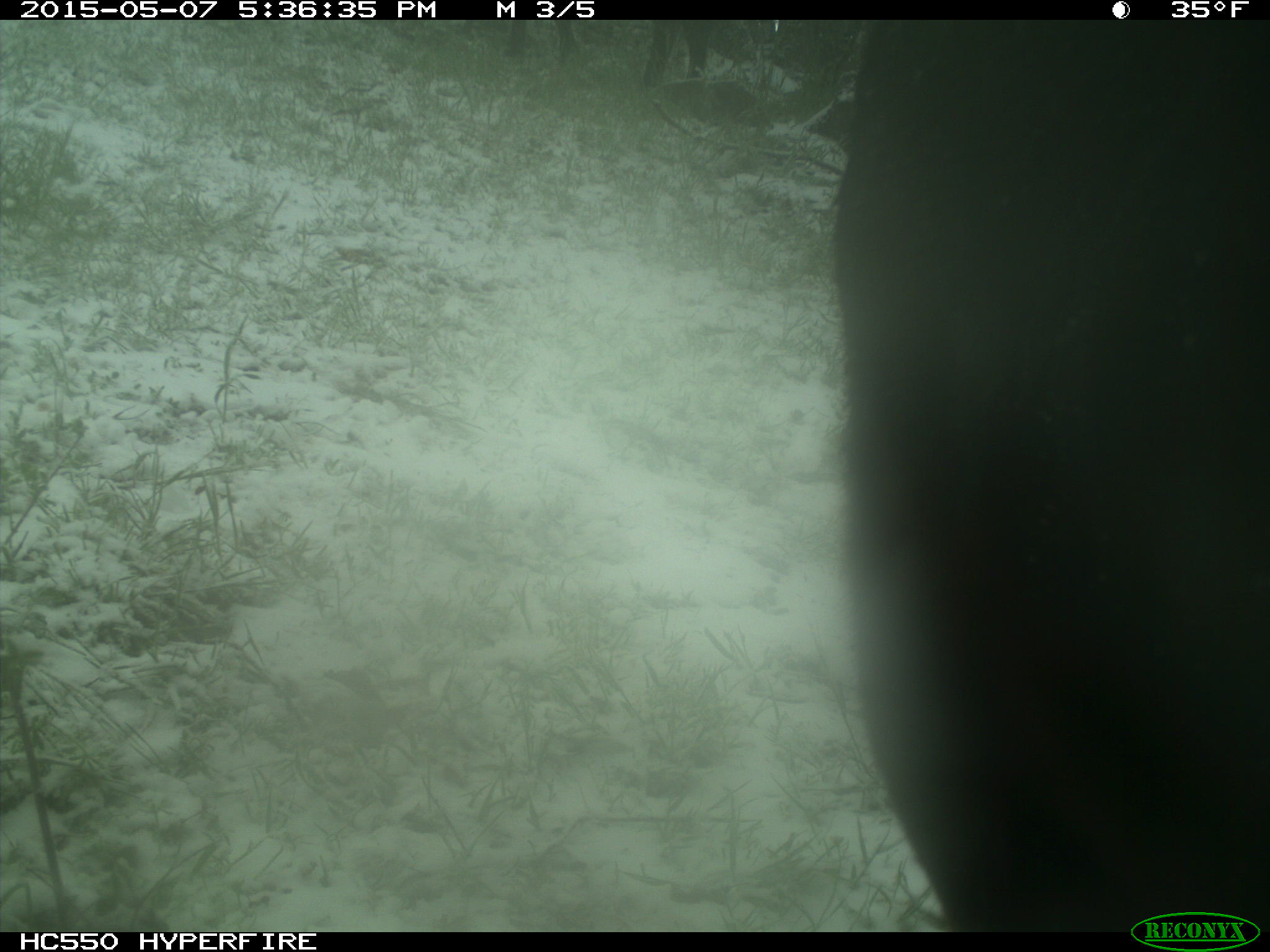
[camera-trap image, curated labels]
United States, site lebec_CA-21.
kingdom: Animalia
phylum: Chordata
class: Mammalia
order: Artiodactyla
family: Bovidae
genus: Bos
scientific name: Bos taurus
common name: domestic cow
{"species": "Bos taurus (domestic cow)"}